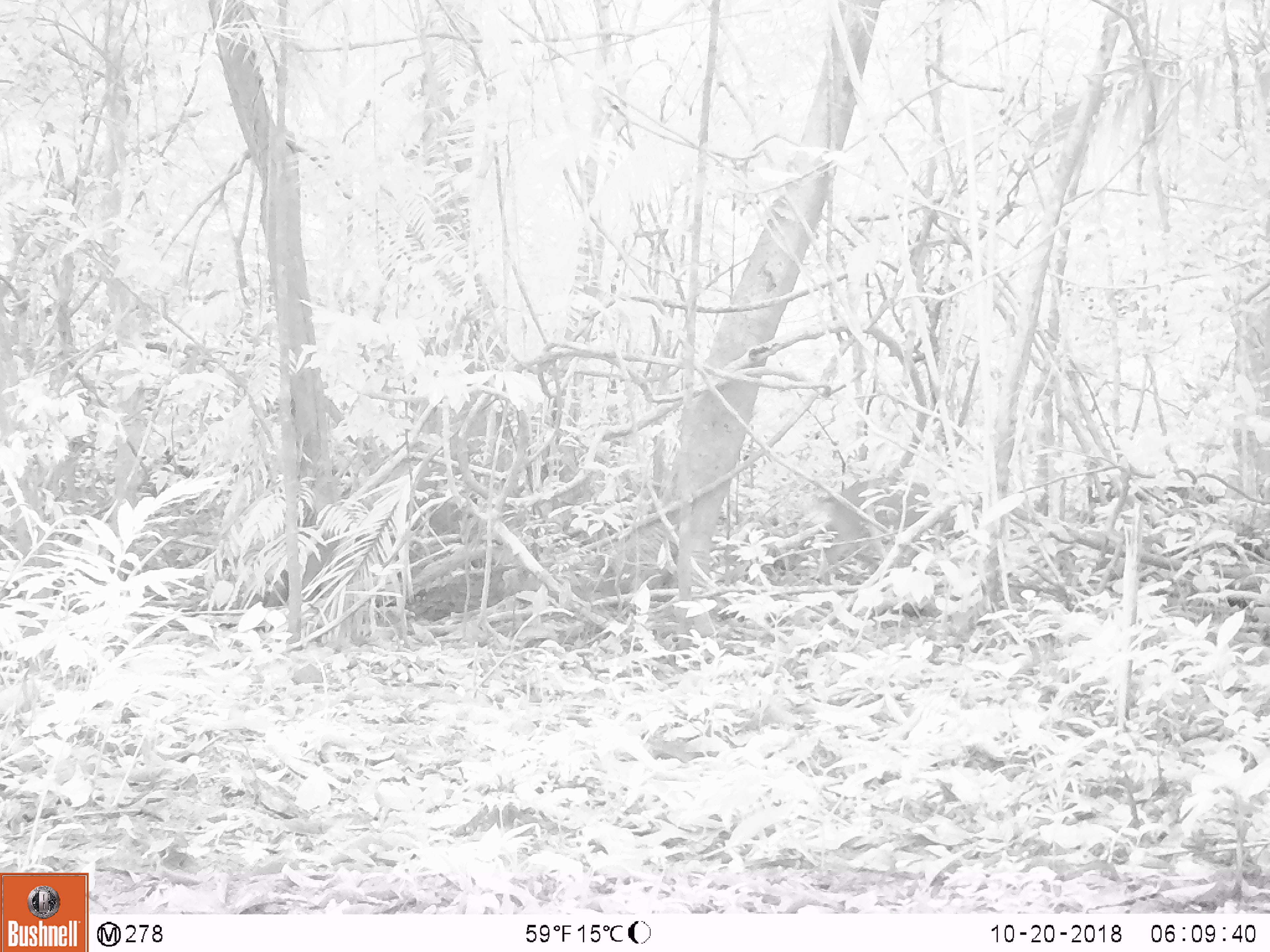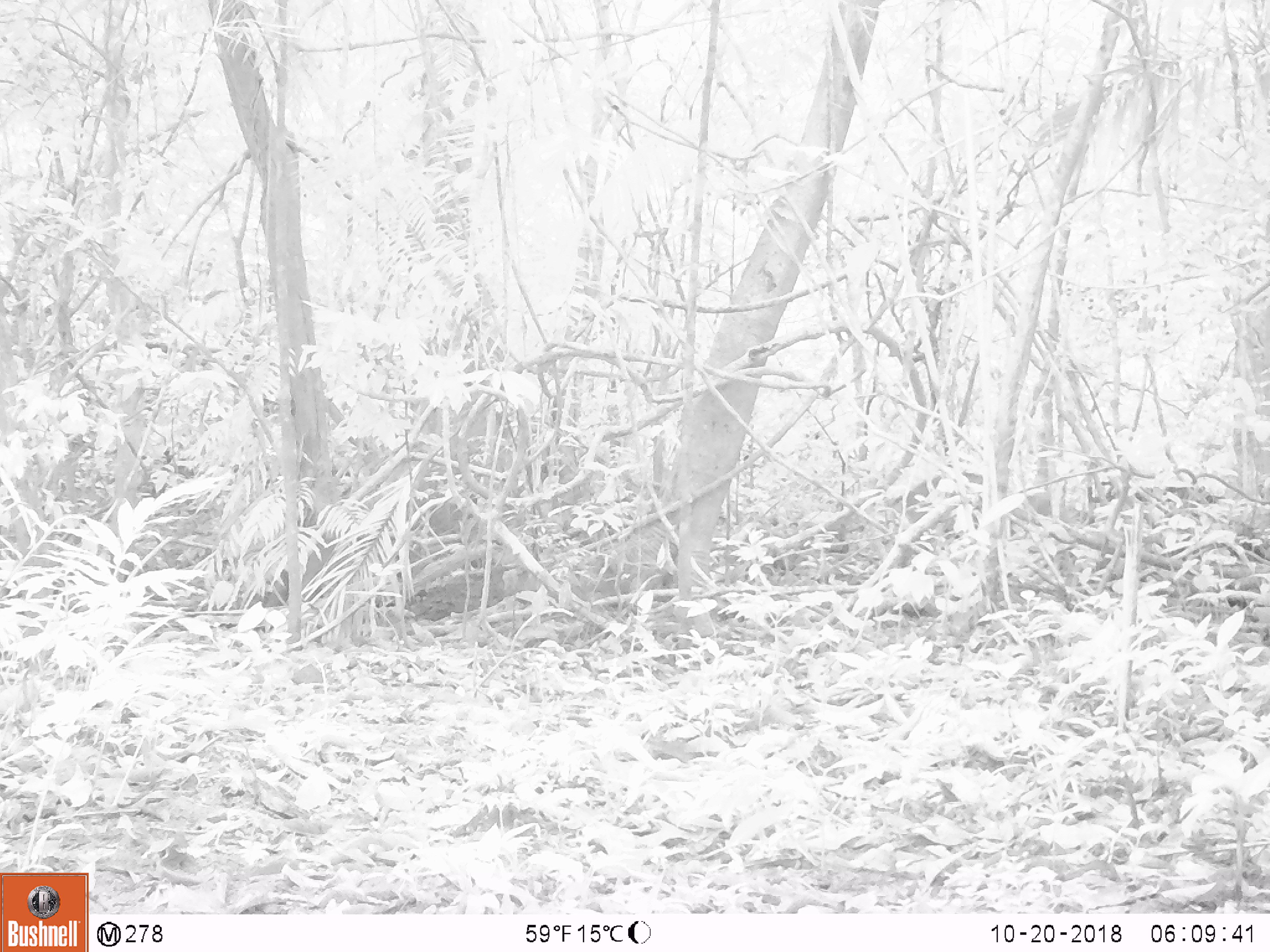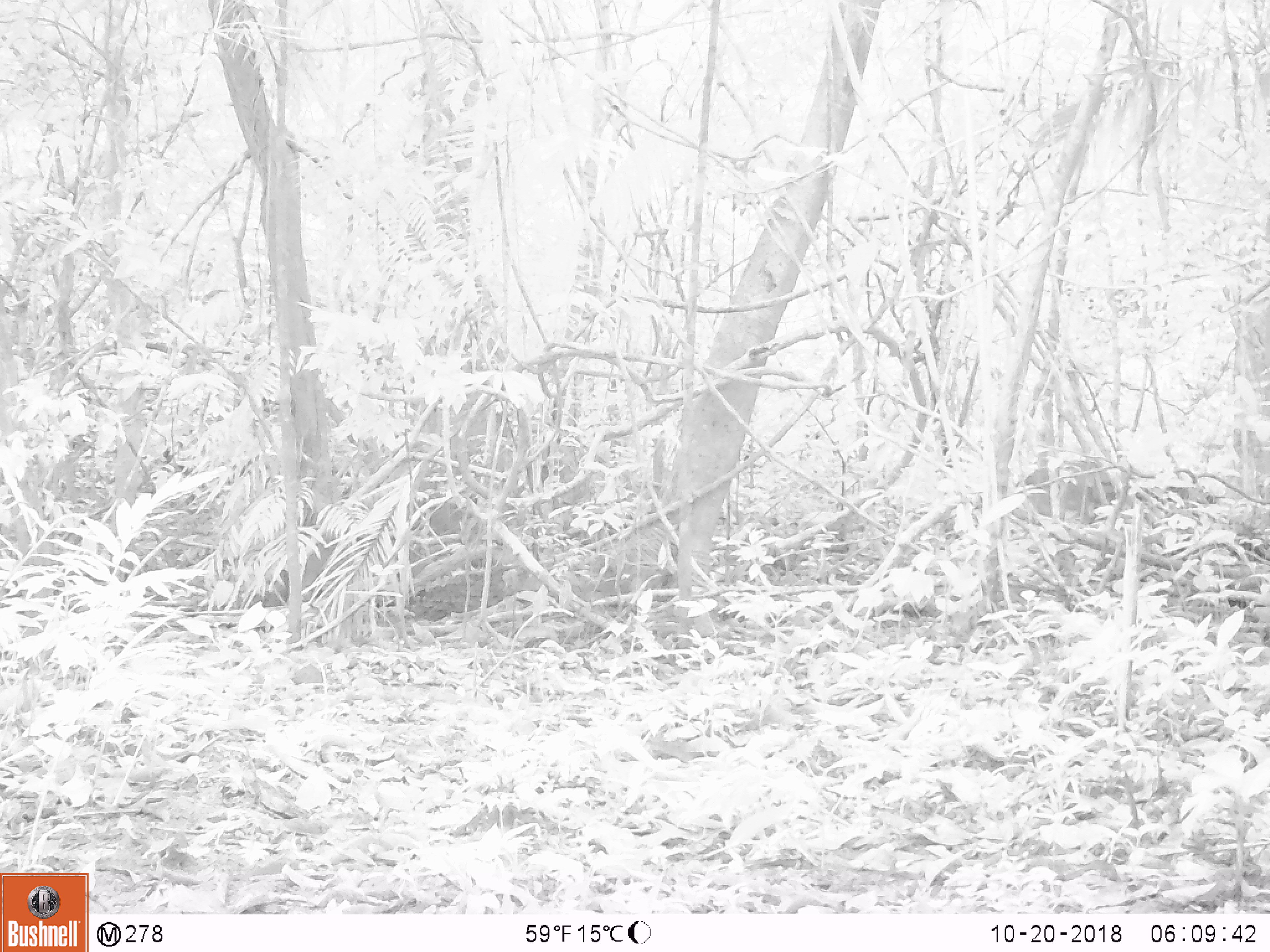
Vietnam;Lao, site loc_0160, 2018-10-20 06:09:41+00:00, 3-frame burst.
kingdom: Animalia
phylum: Chordata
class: Mammalia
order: Artiodactyla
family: Cervidae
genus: Muntiacus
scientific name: Muntiacus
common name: muntjacs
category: unidentified muntjac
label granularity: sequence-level